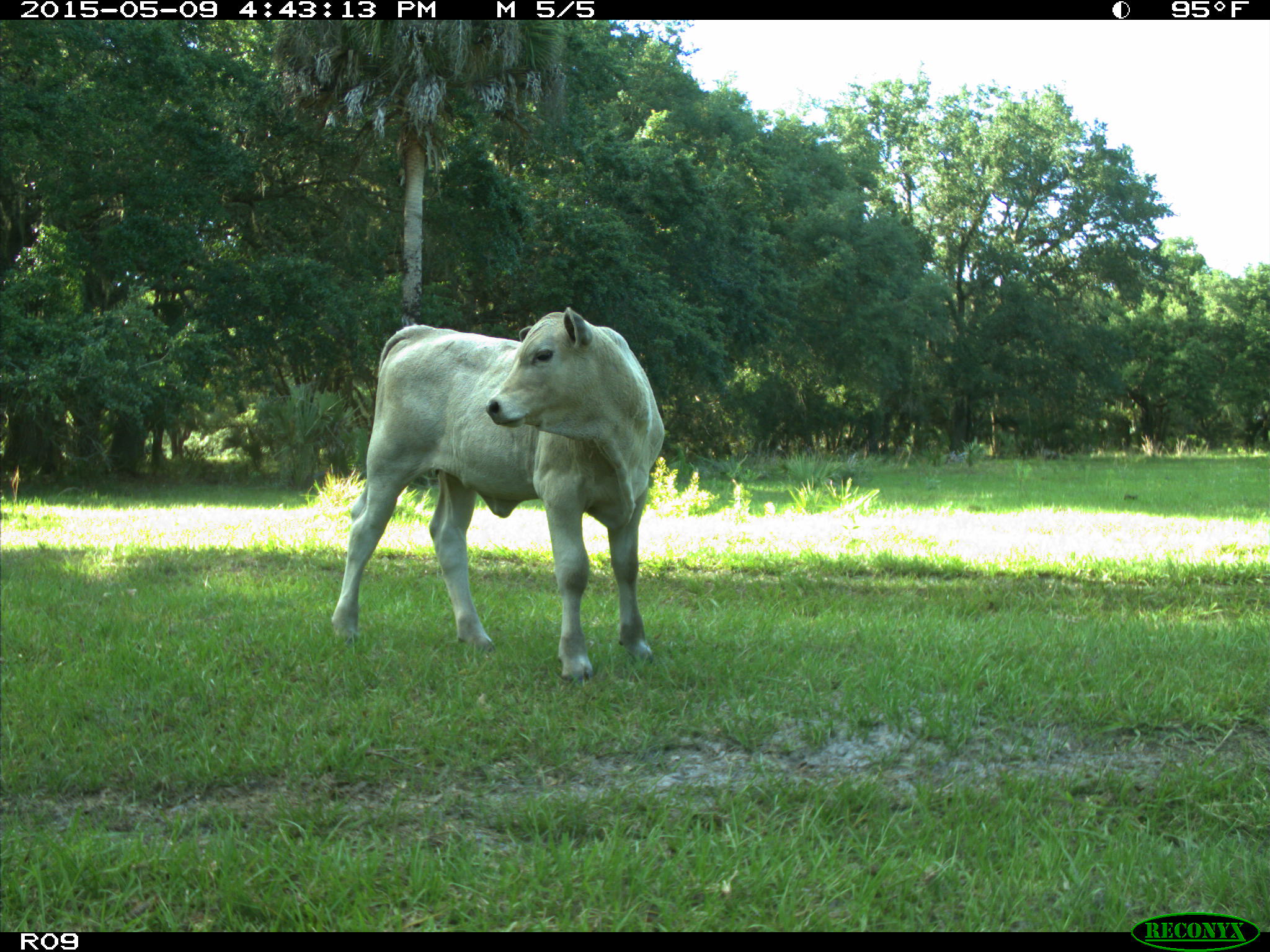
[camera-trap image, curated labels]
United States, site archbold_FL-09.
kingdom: Animalia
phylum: Chordata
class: Mammalia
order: Artiodactyla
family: Bovidae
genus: Bos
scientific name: Bos taurus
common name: domestic cow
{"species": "Bos taurus (domestic cow)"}